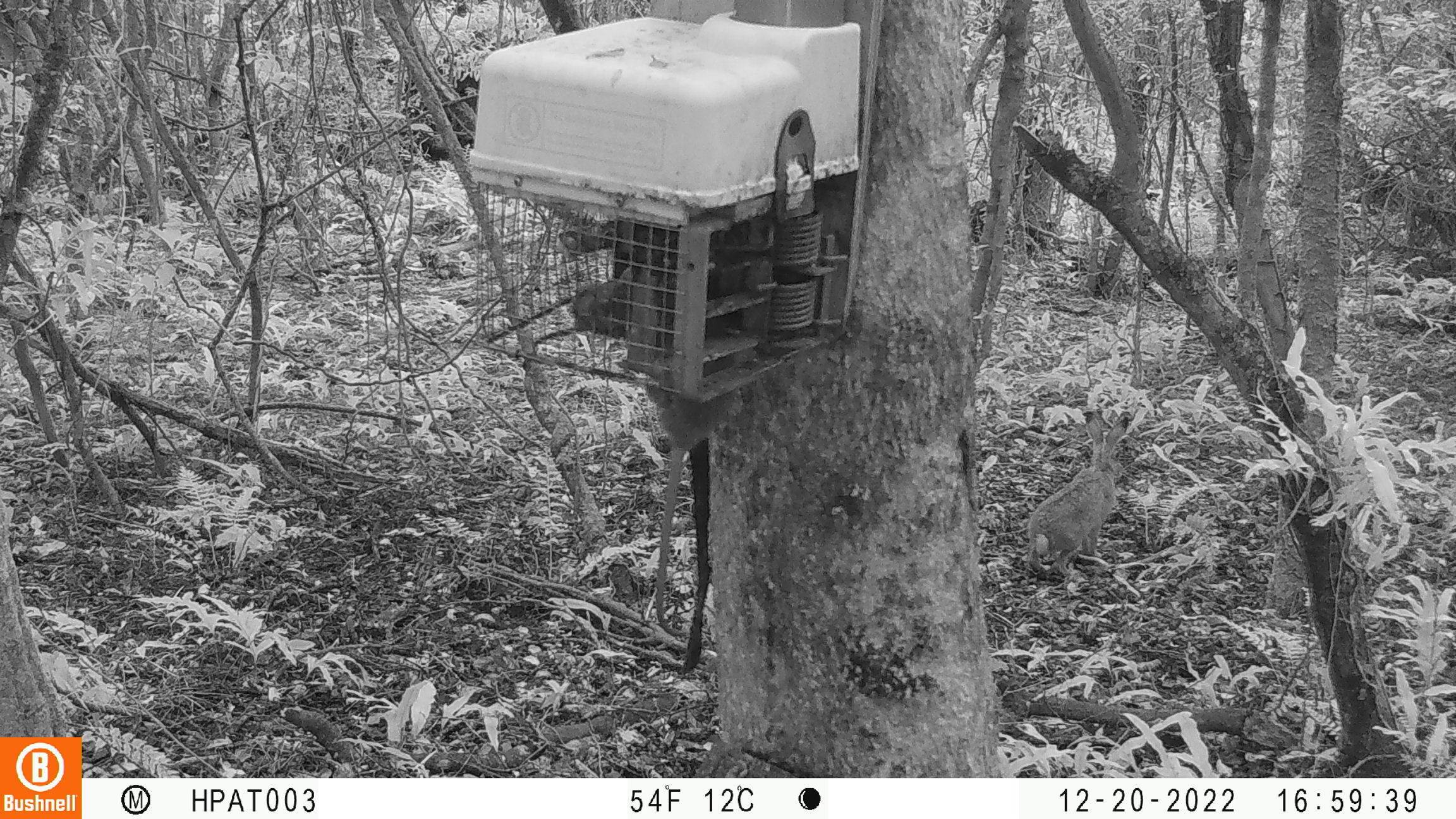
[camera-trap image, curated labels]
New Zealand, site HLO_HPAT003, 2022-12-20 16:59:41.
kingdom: Animalia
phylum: Chordata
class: Mammalia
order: Lagomorpha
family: Leporidae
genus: Lepus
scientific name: Lepus europaeus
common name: brown hare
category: hare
Hare (brown hare) (Lepus europaeus).